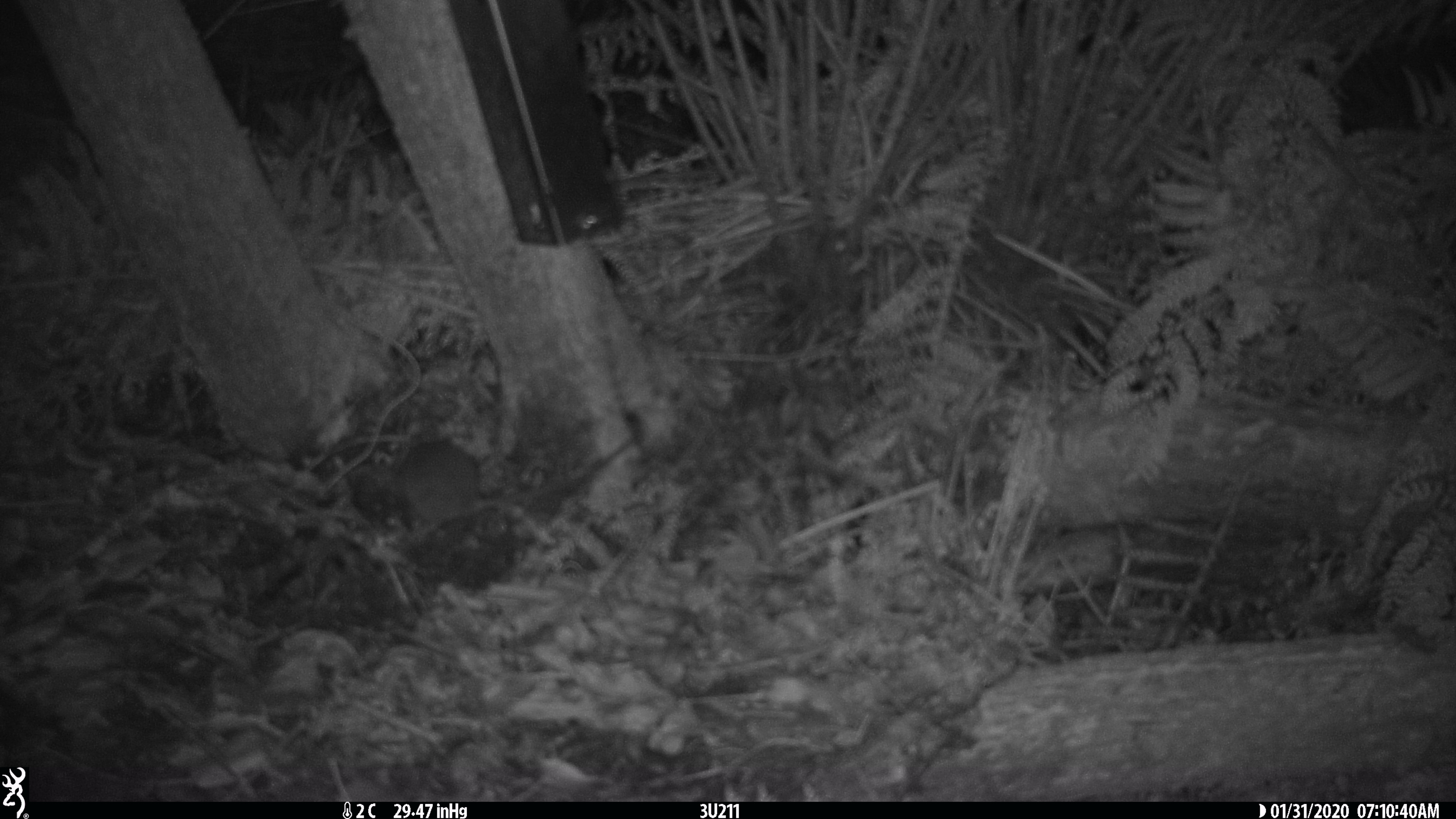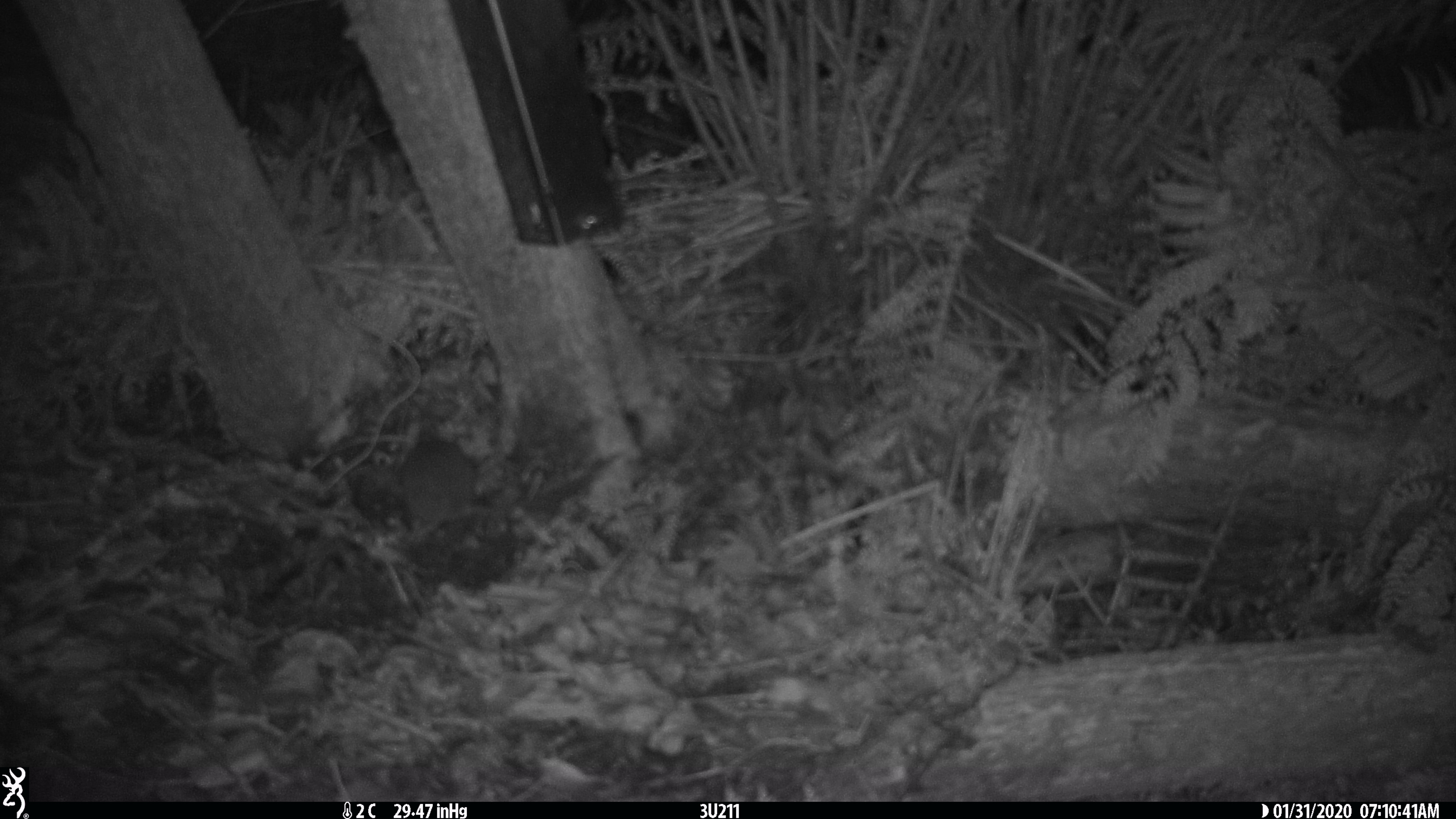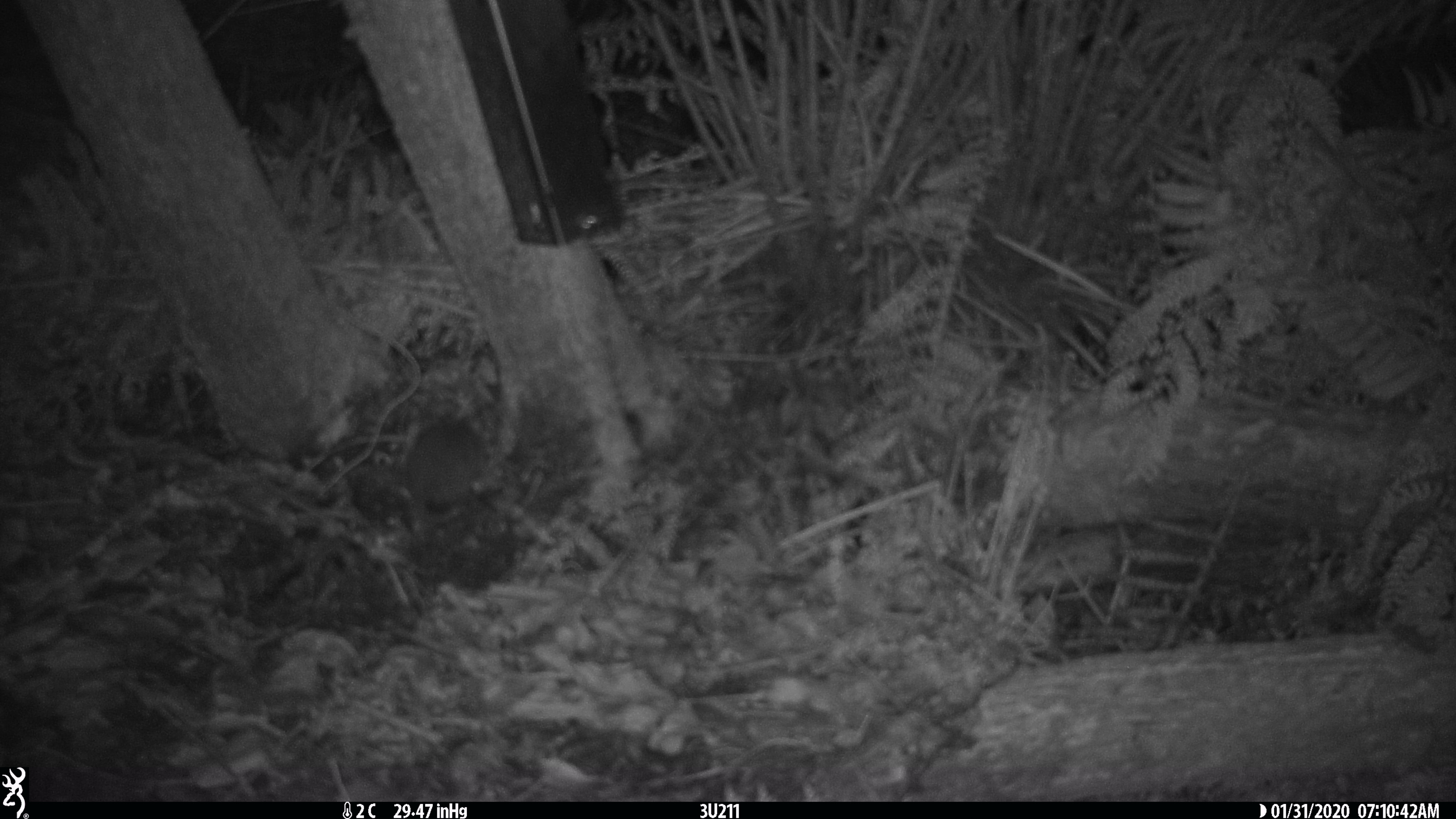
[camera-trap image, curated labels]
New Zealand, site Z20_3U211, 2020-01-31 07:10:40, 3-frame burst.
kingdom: Animalia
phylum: Chordata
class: Mammalia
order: Rodentia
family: Muridae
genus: Rattus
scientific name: Rattus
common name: rat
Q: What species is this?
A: Rat (Rattus).